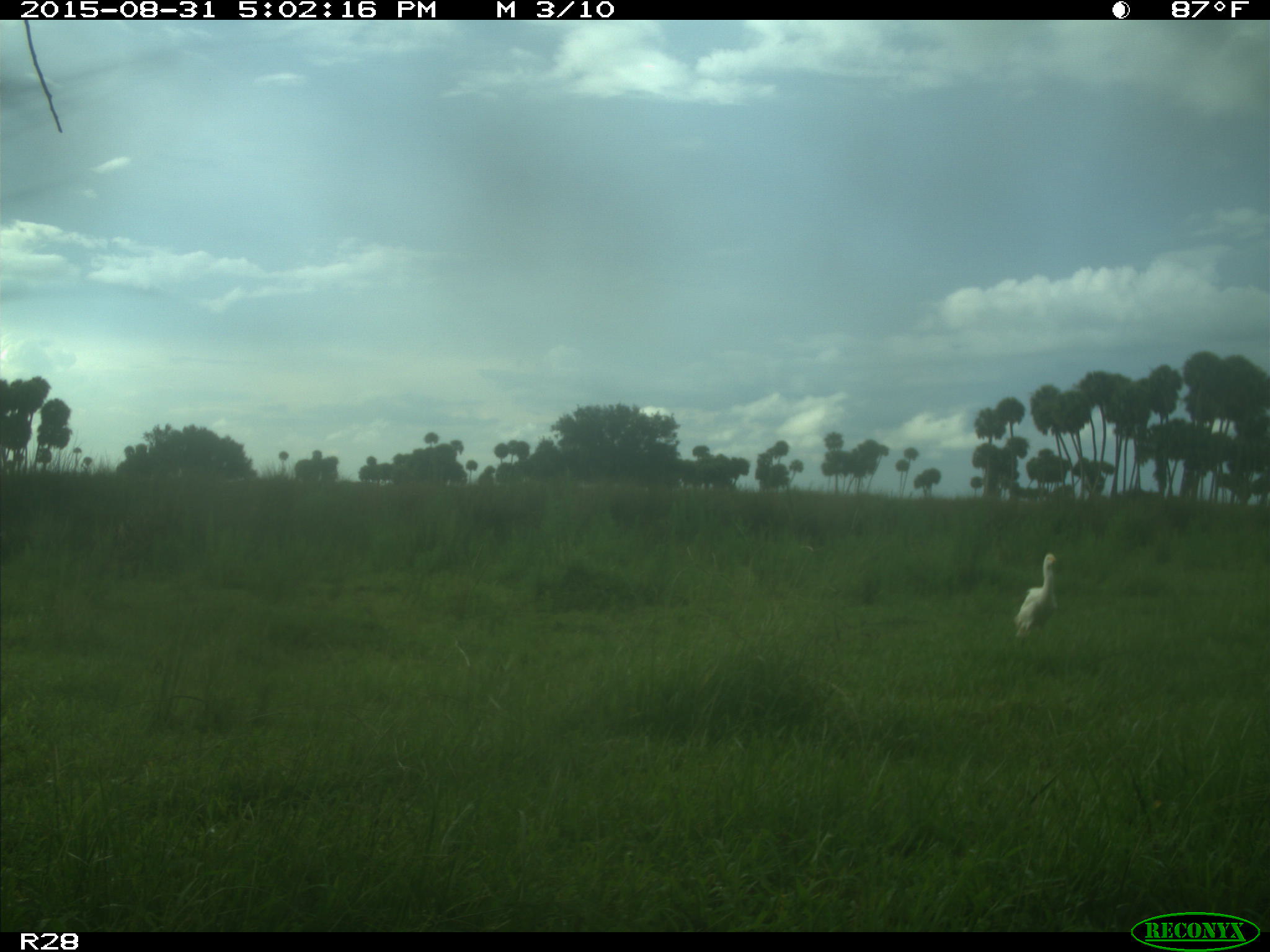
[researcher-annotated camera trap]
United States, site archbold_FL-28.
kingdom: Animalia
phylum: Chordata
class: Aves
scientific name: Aves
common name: birds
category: unidentified bird